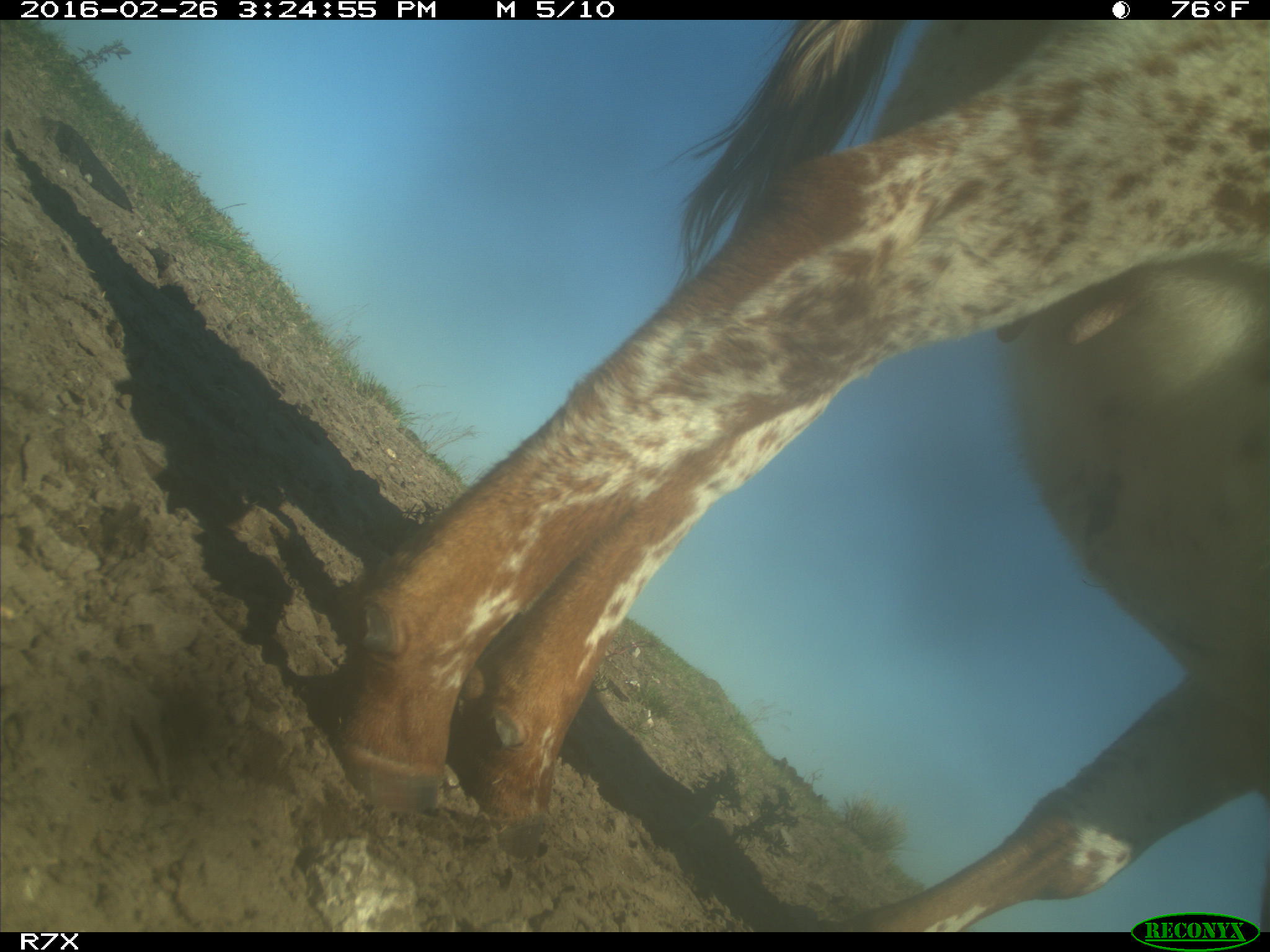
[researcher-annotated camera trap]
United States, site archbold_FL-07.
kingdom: Animalia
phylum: Chordata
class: Mammalia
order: Artiodactyla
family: Bovidae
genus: Bos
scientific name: Bos taurus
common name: domestic cow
Bos taurus (domestic cow).